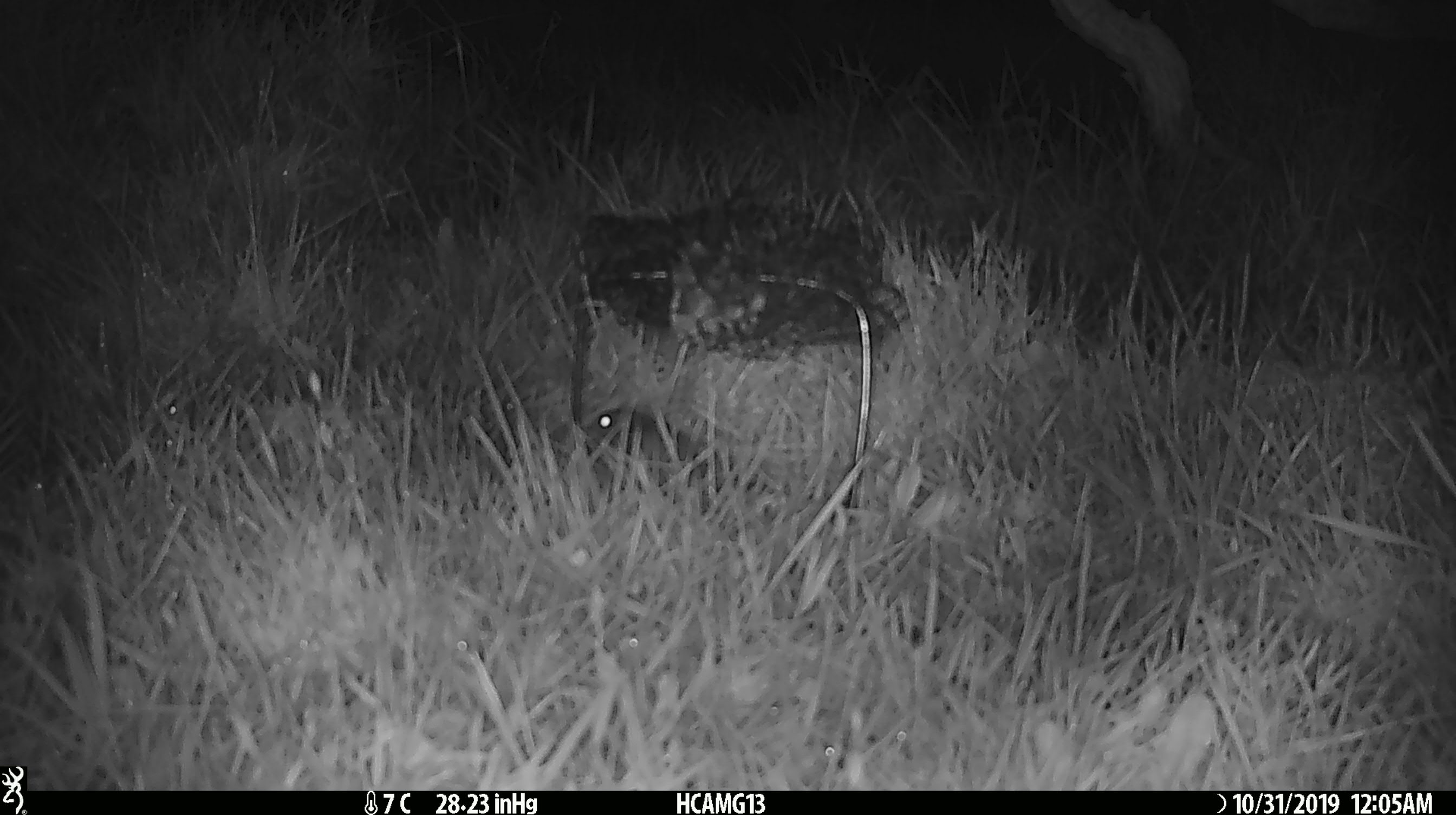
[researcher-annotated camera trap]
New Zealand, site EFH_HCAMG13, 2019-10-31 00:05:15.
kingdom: Animalia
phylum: Chordata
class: Mammalia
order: Rodentia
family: Muridae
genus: Mus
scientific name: Mus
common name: mouse